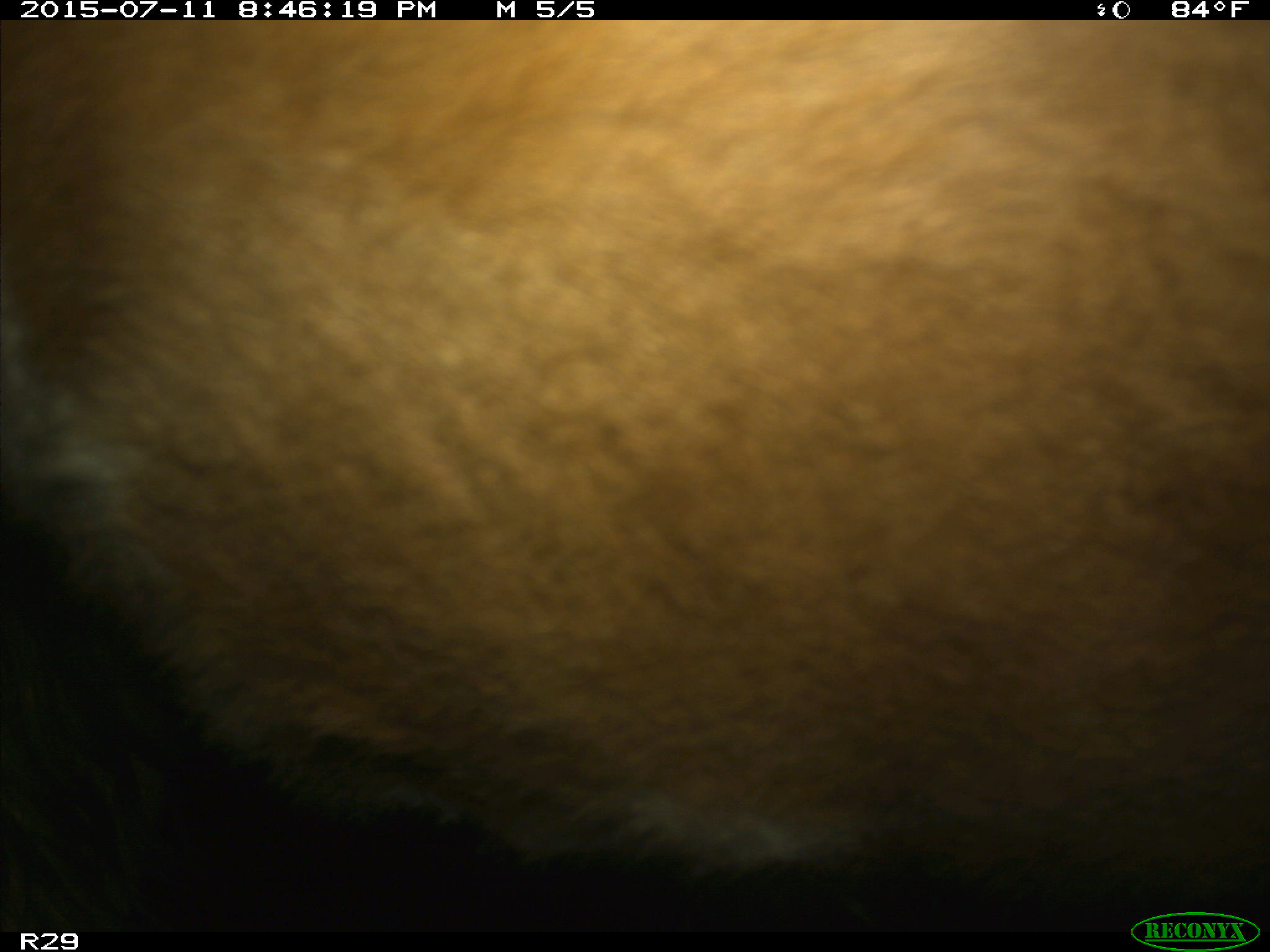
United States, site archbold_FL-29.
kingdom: Animalia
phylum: Chordata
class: Mammalia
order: Artiodactyla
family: Bovidae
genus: Bos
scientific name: Bos taurus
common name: domestic cow